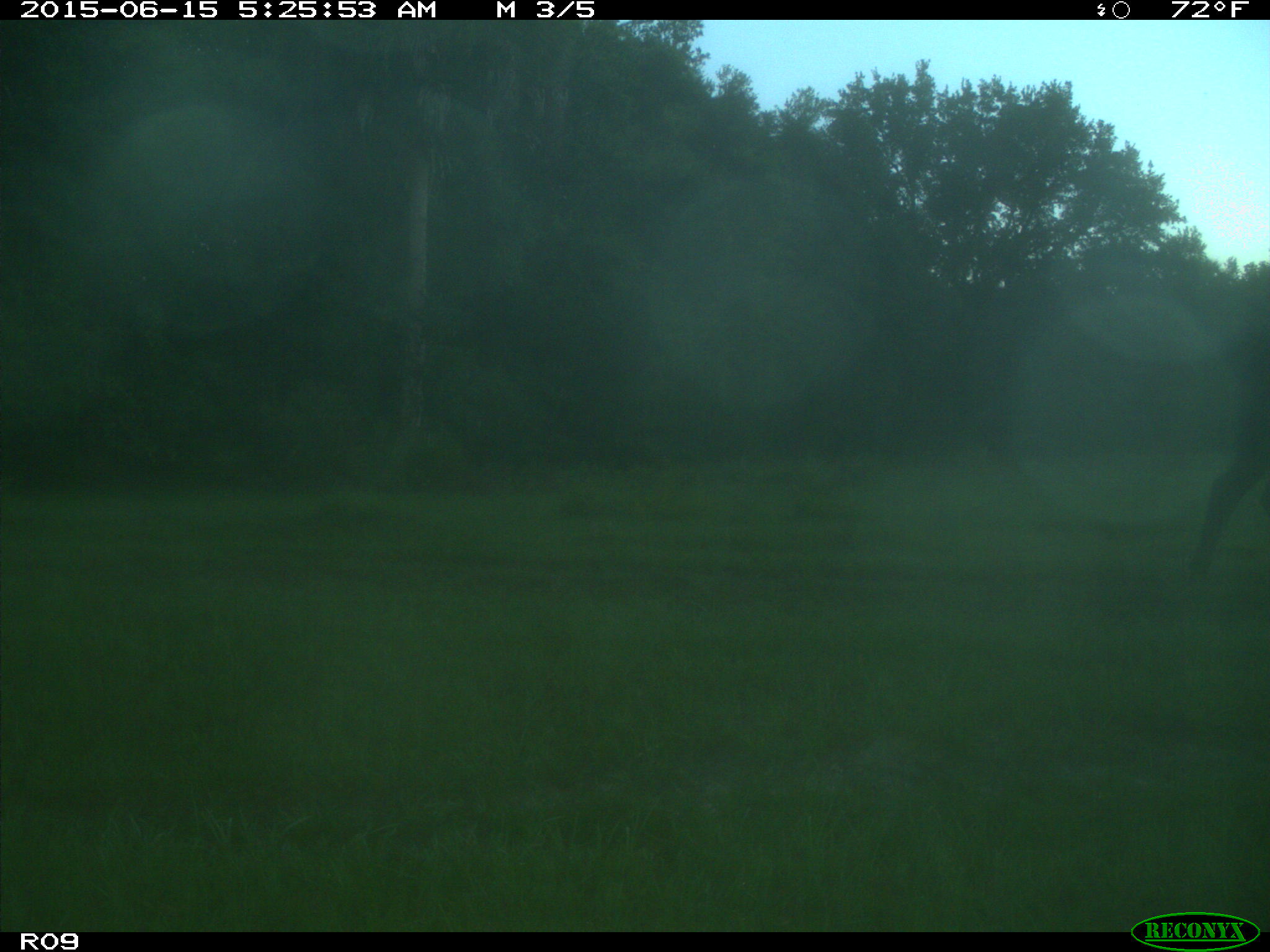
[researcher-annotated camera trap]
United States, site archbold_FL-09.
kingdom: Animalia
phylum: Chordata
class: Mammalia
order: Artiodactyla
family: Bovidae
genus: Bos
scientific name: Bos taurus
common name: domestic cow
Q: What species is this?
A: Bos taurus (domestic cow).